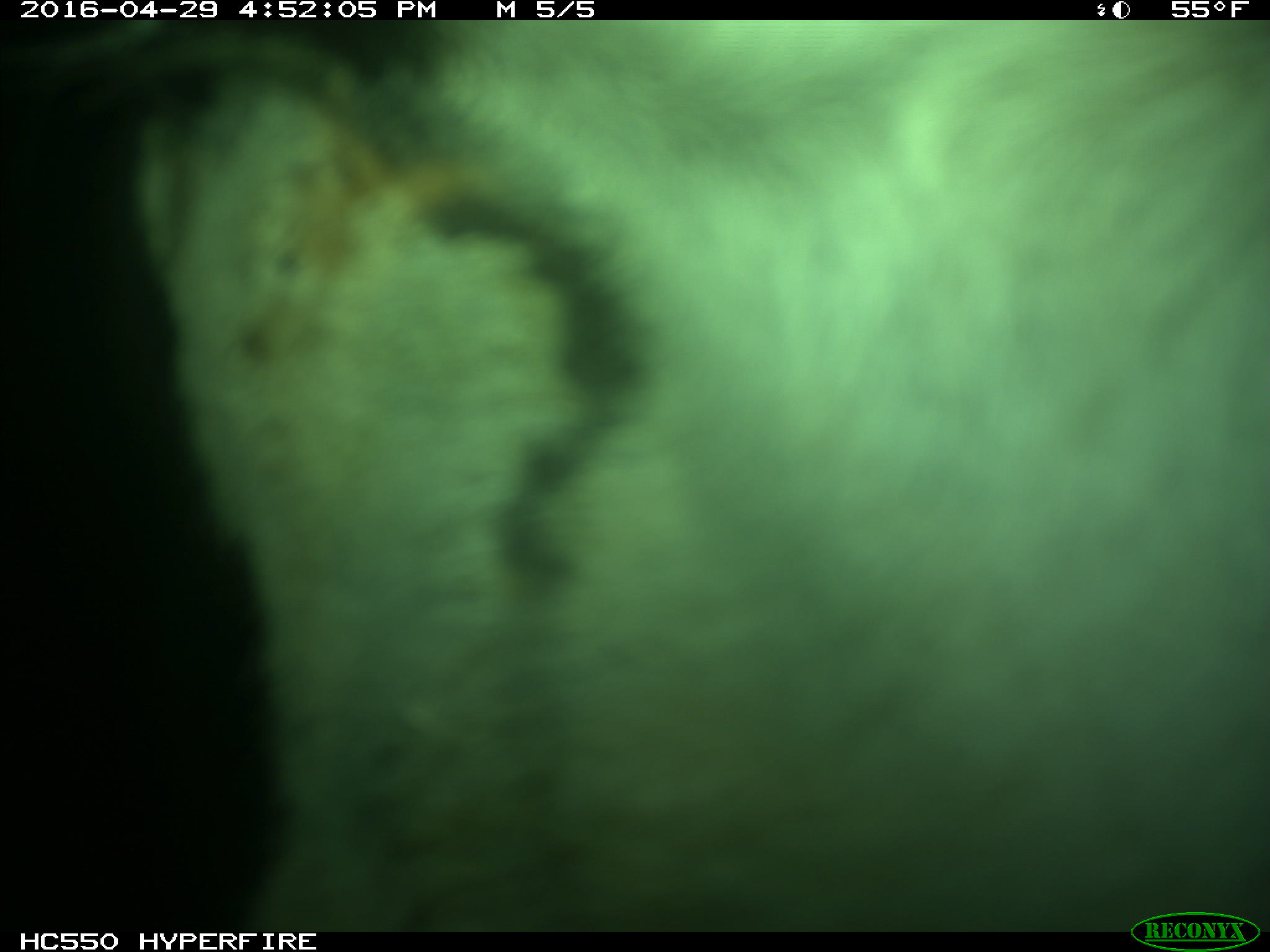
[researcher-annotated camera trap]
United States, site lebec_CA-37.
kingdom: Animalia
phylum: Chordata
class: Mammalia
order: Artiodactyla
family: Bovidae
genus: Bos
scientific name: Bos taurus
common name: domestic cow